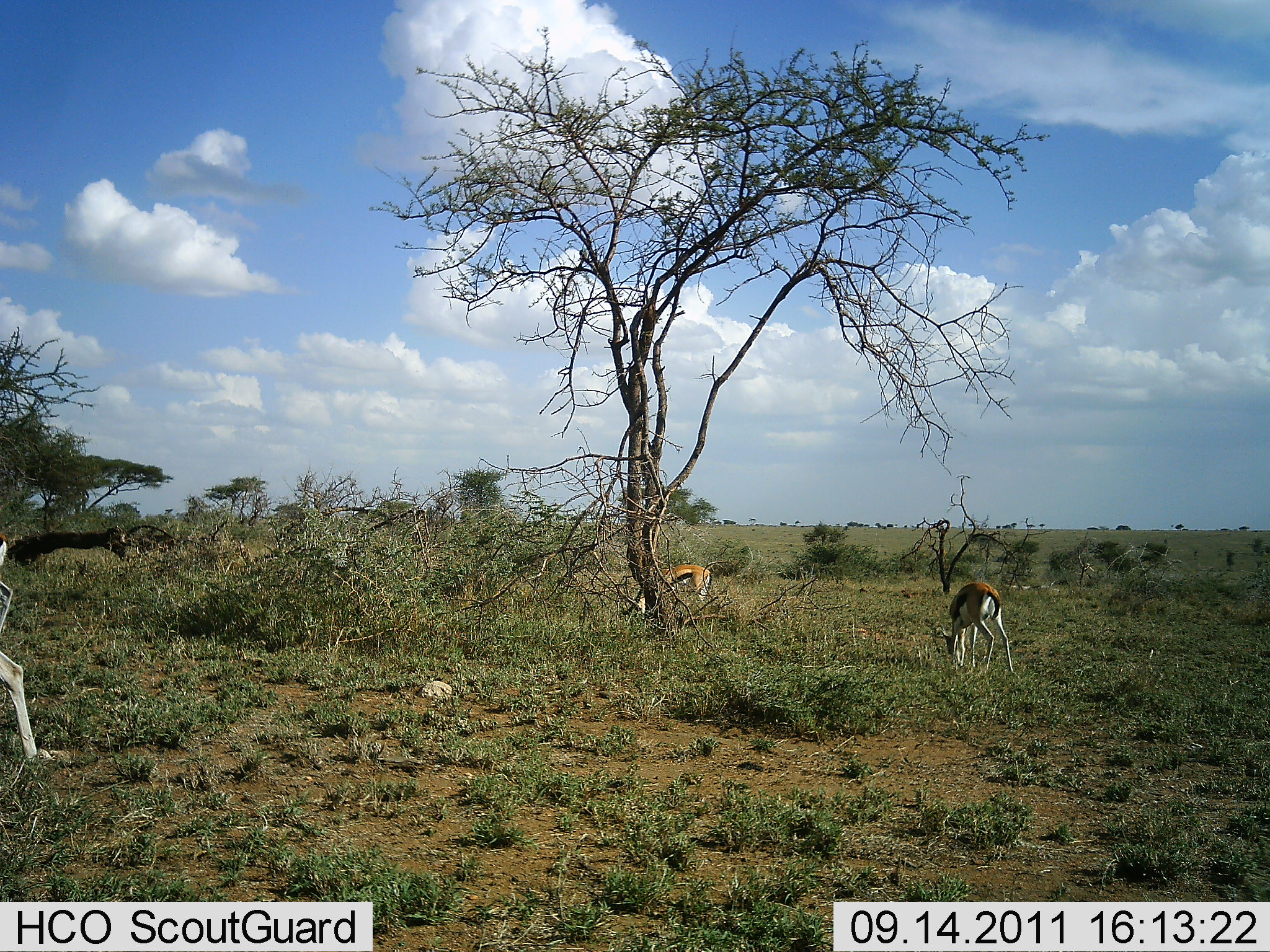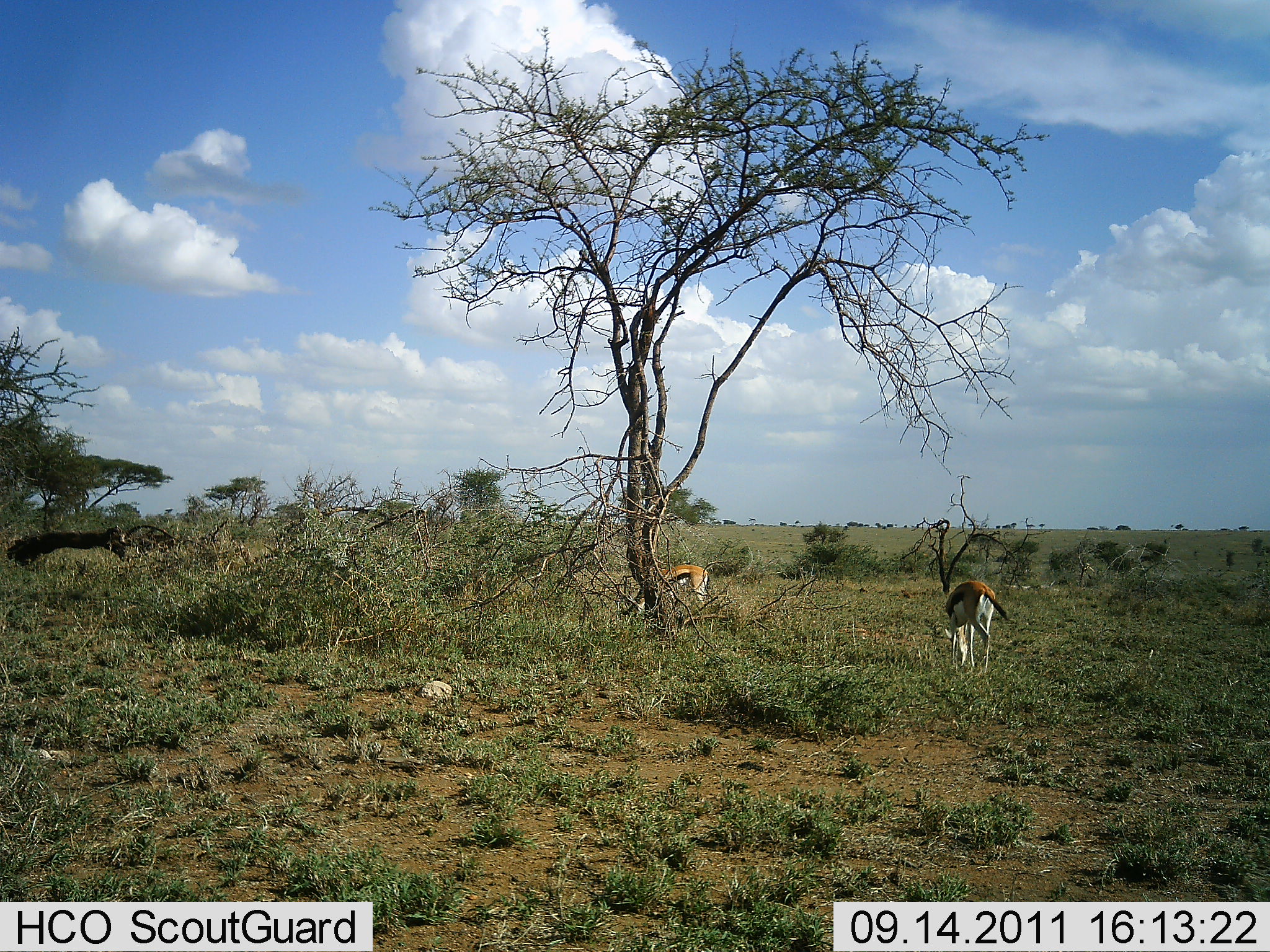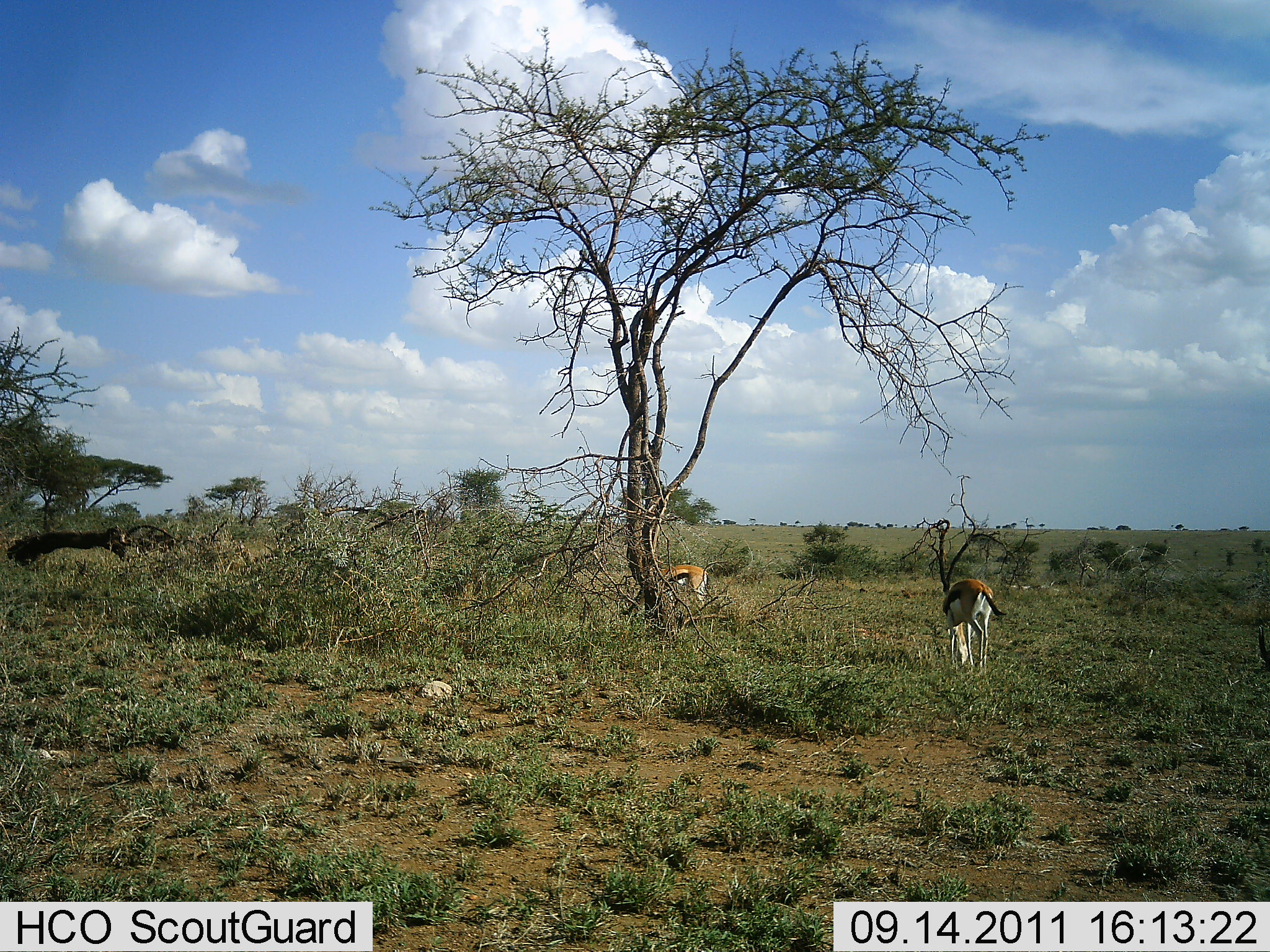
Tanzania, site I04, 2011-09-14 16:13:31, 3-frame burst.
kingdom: Animalia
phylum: Chordata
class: Mammalia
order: Artiodactyla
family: Bovidae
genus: Eudorcas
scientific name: Eudorcas thomsonii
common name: thomson's gazelle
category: gazellethomsons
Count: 3.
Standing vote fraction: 17%.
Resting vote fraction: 0%.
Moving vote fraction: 33%.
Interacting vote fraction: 0%.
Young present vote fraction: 0%.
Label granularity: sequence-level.